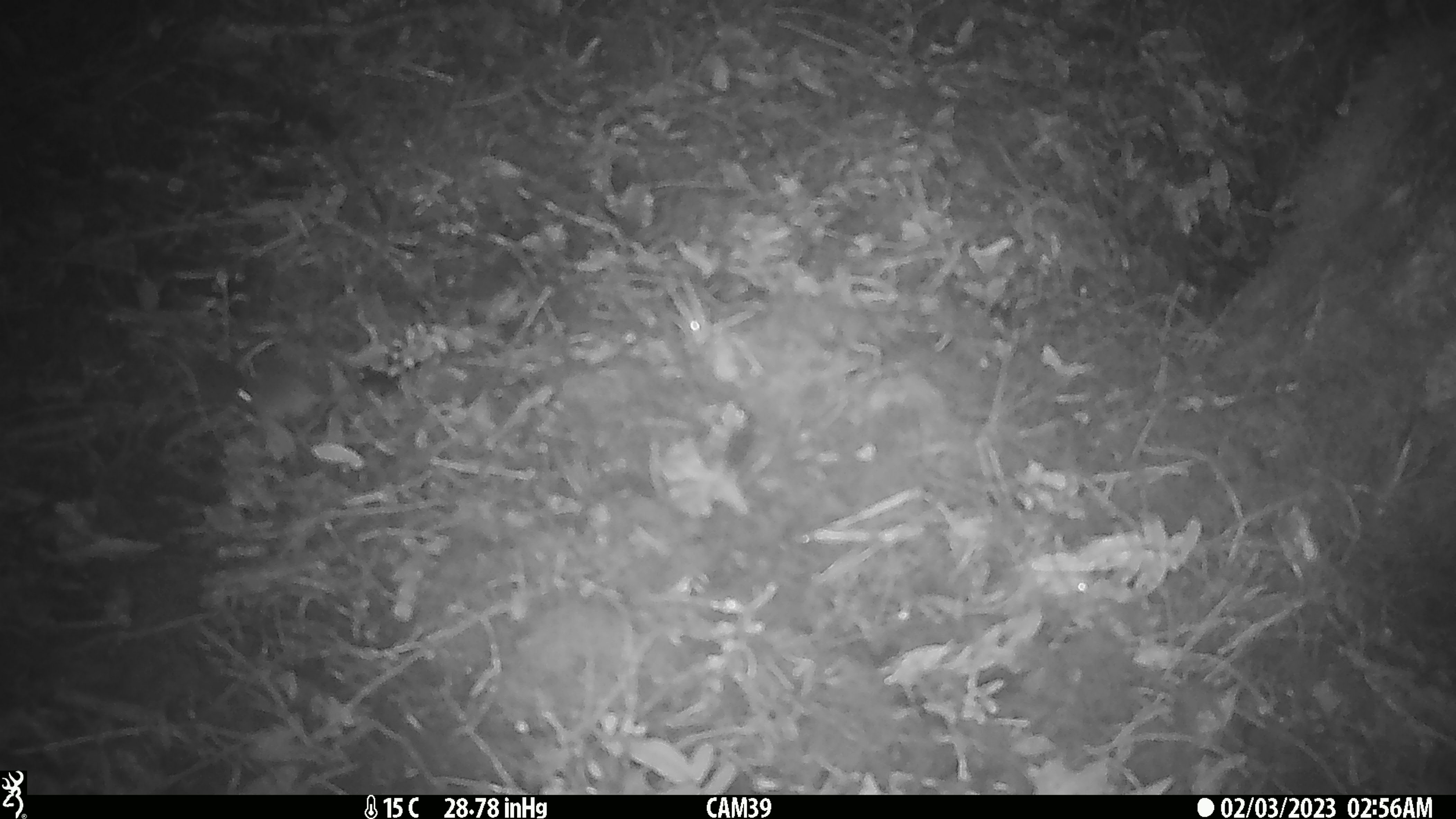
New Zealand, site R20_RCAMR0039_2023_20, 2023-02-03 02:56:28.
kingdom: Animalia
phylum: Chordata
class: Mammalia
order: Rodentia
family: Muridae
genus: Mus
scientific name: Mus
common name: mouse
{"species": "mouse (Mus)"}